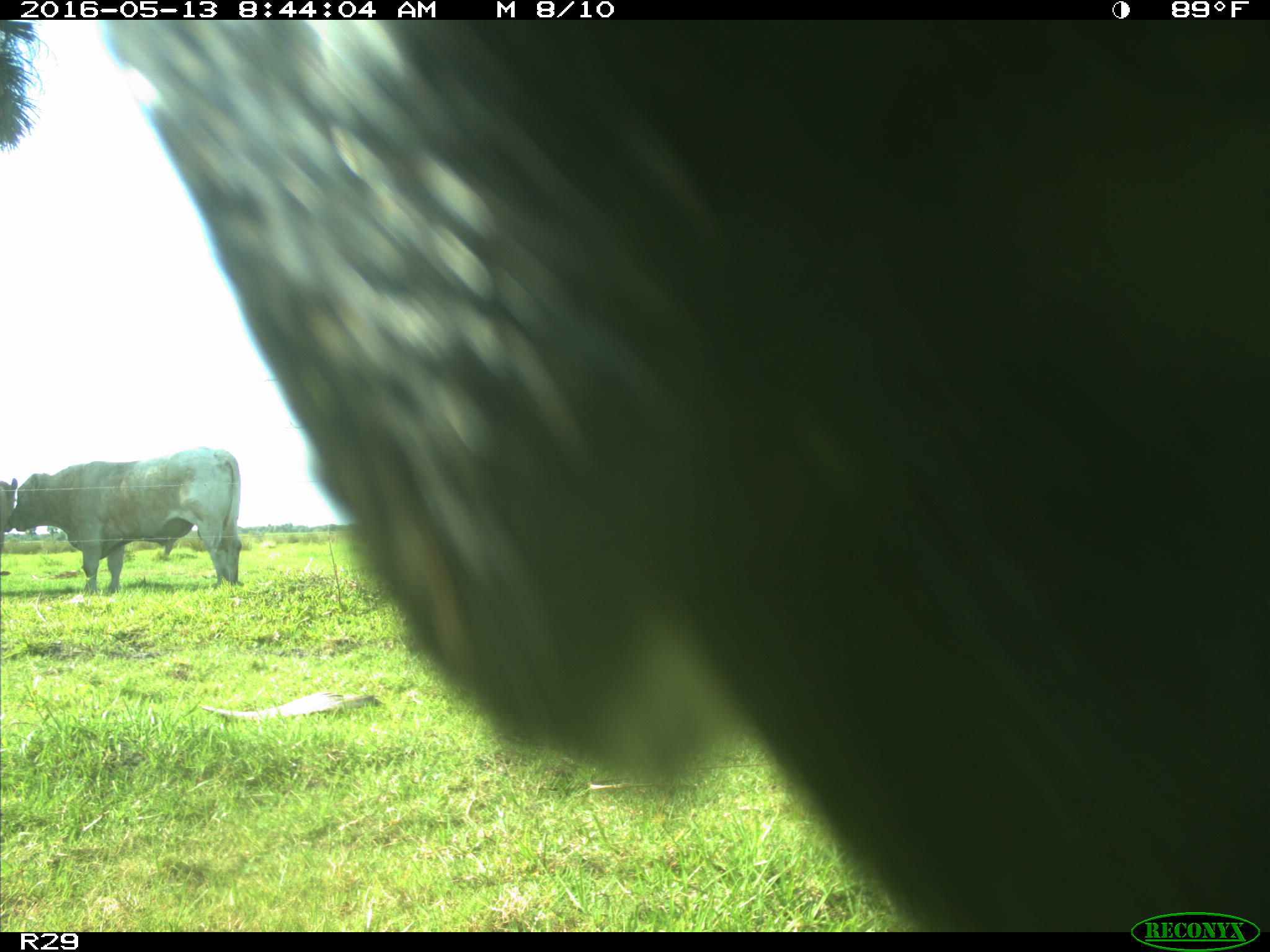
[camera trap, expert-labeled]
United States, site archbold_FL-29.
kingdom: Animalia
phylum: Chordata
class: Mammalia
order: Artiodactyla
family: Bovidae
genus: Bos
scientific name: Bos taurus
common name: domestic cow